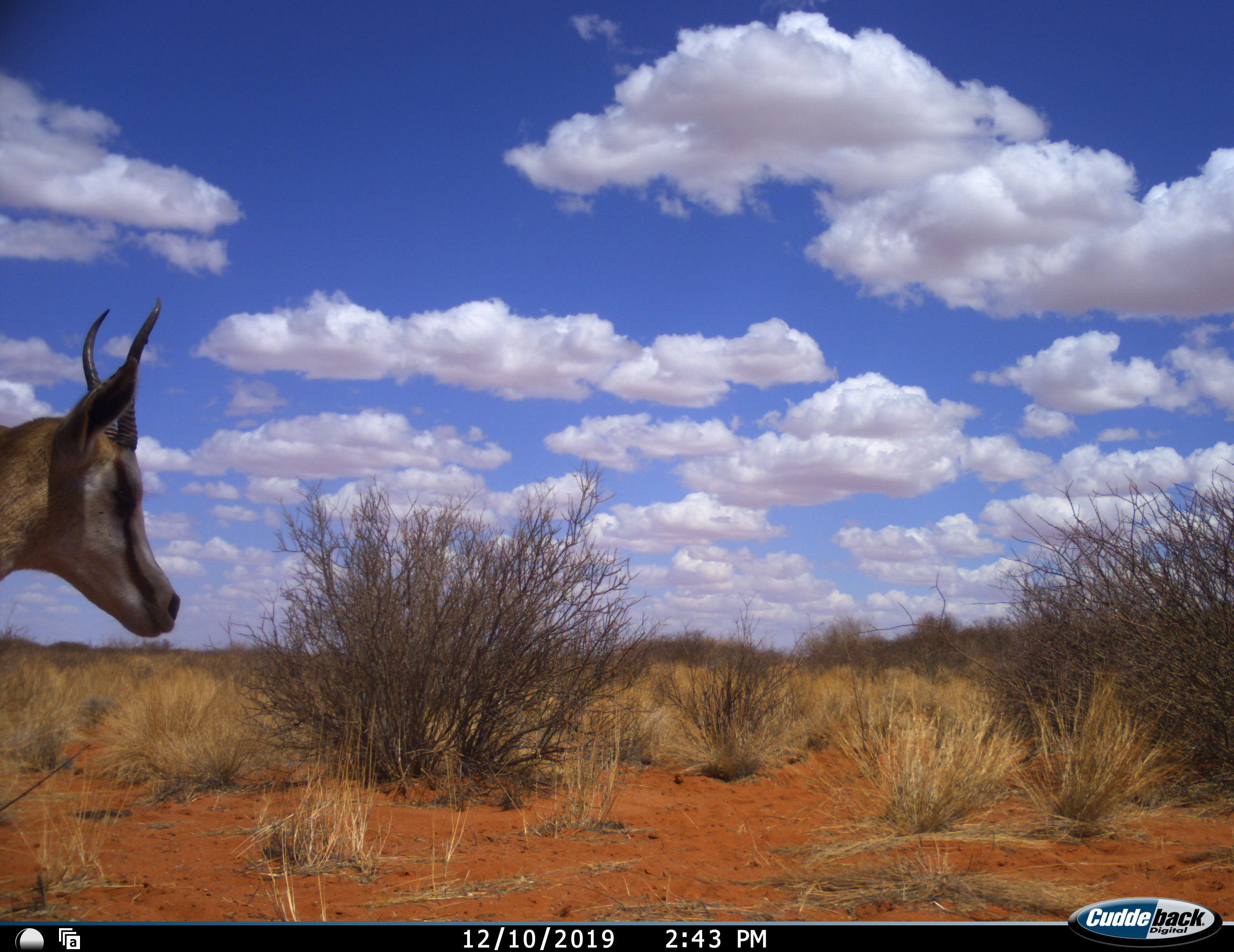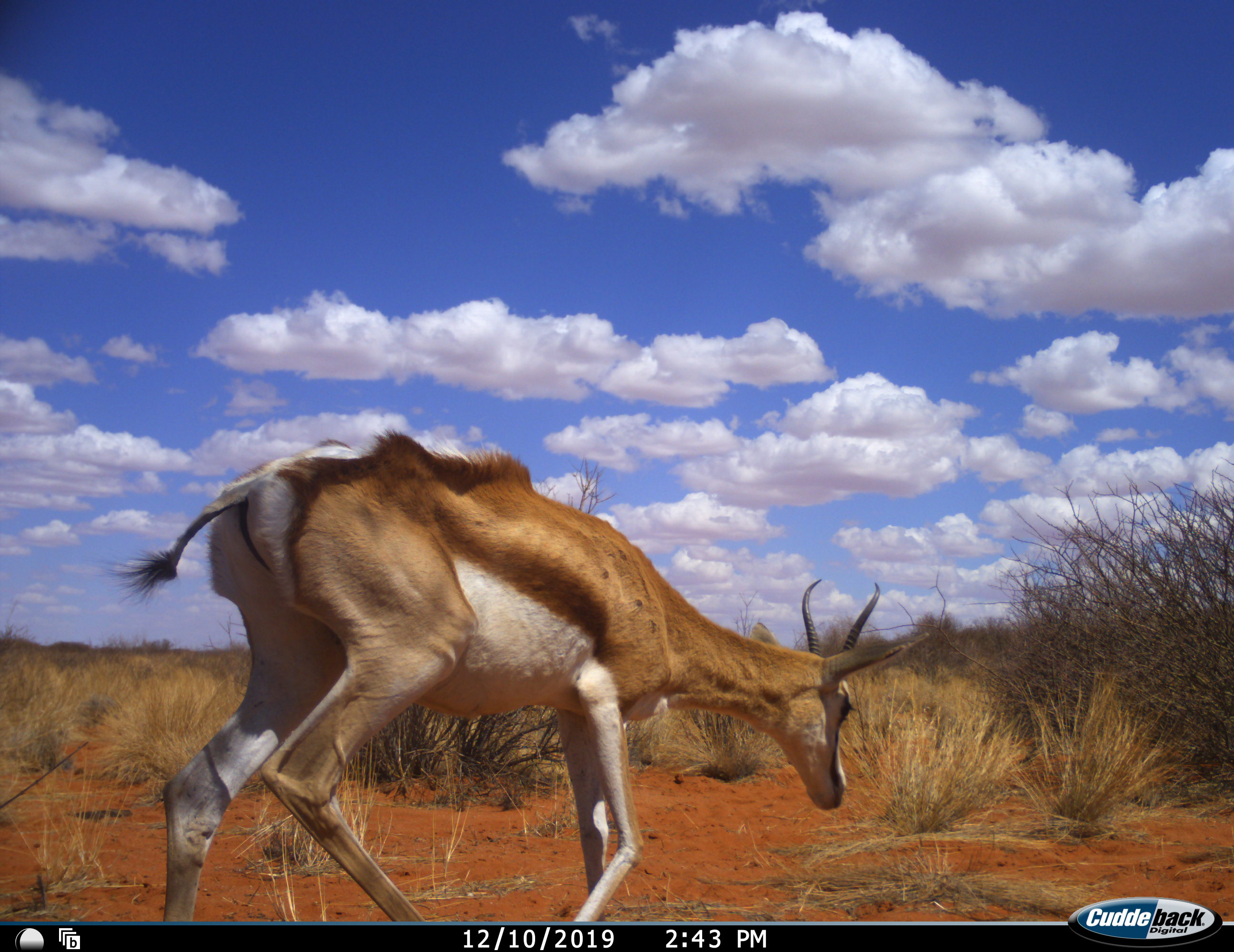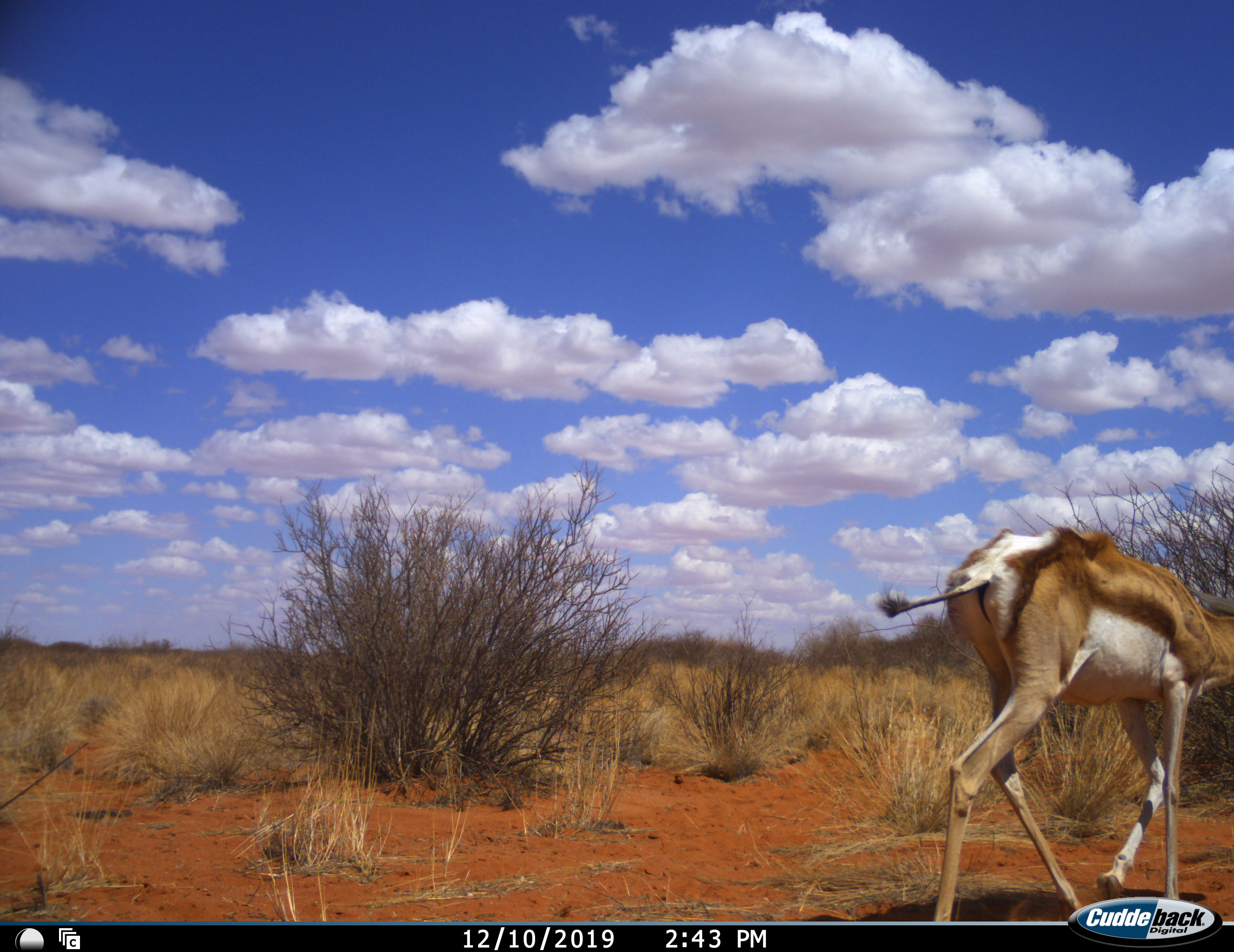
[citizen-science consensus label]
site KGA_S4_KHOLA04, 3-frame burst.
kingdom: Animalia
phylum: Chordata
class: Mammalia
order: Artiodactyla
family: Bovidae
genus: Antidorcas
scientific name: Antidorcas marsupialis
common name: springbok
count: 1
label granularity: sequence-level